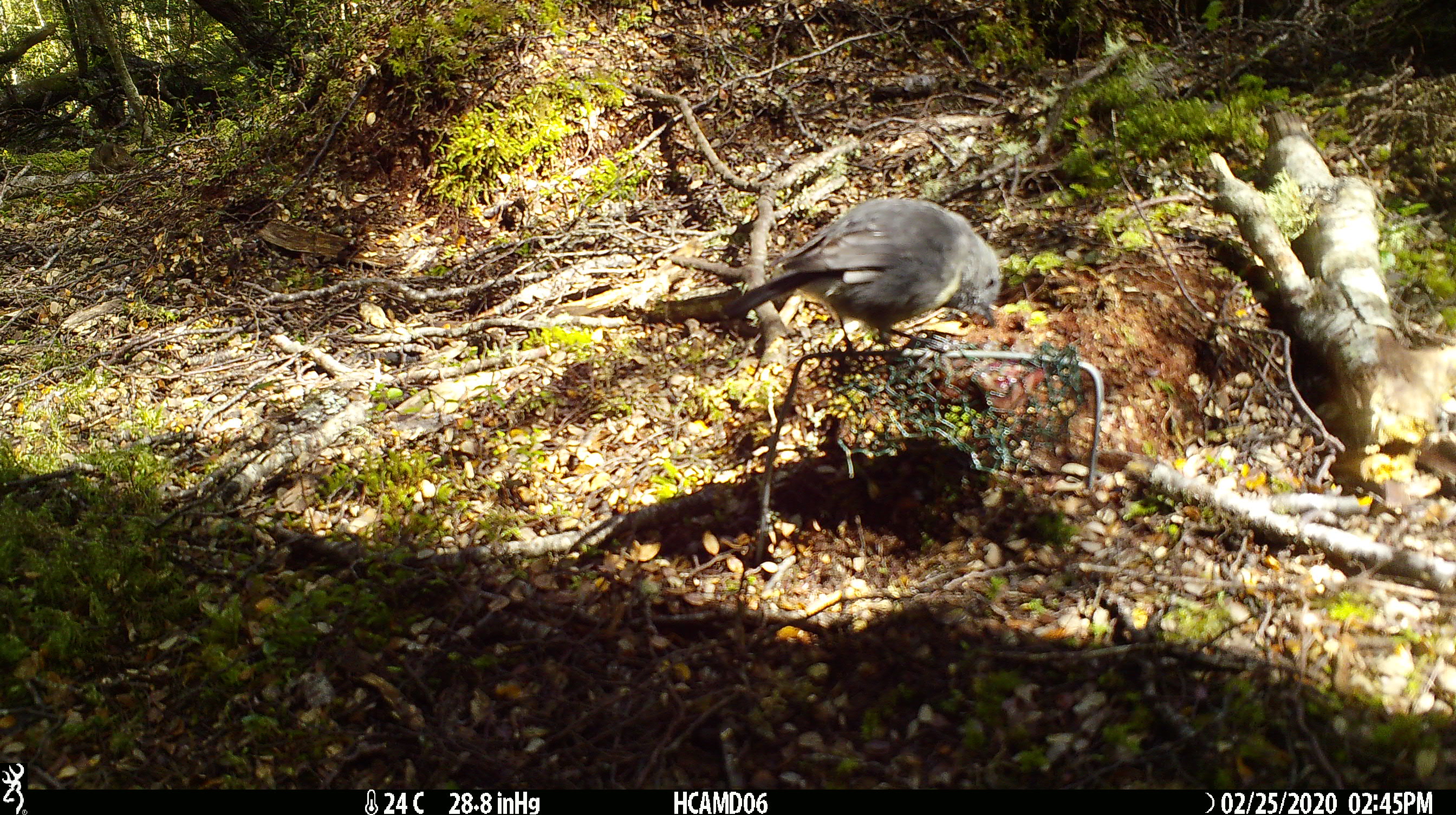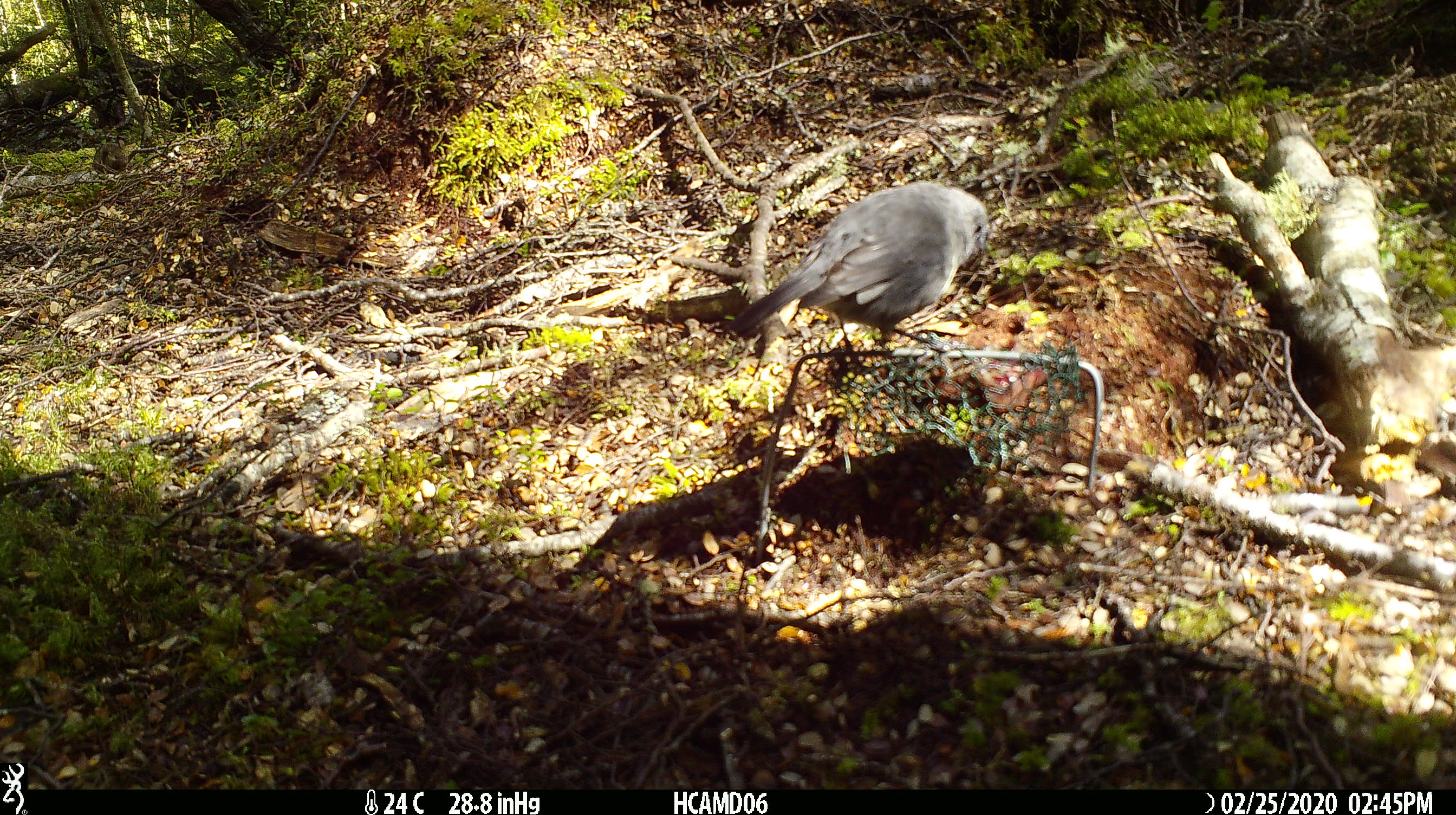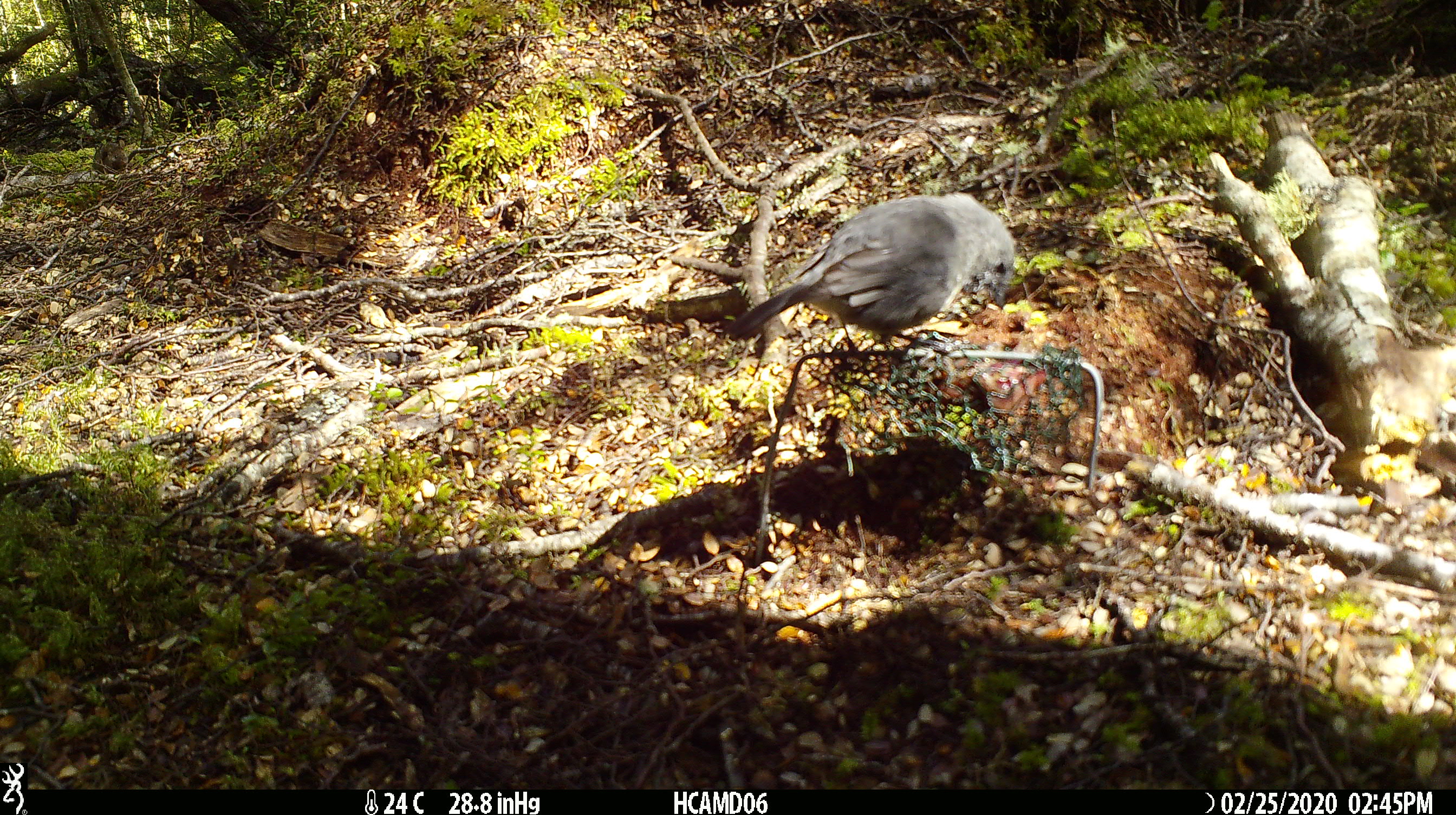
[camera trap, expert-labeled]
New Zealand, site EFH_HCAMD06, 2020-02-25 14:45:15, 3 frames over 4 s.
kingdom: Animalia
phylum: Chordata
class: Aves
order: Passeriformes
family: Petroicidae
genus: Petroica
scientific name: Petroica australis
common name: new zealand robin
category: robin